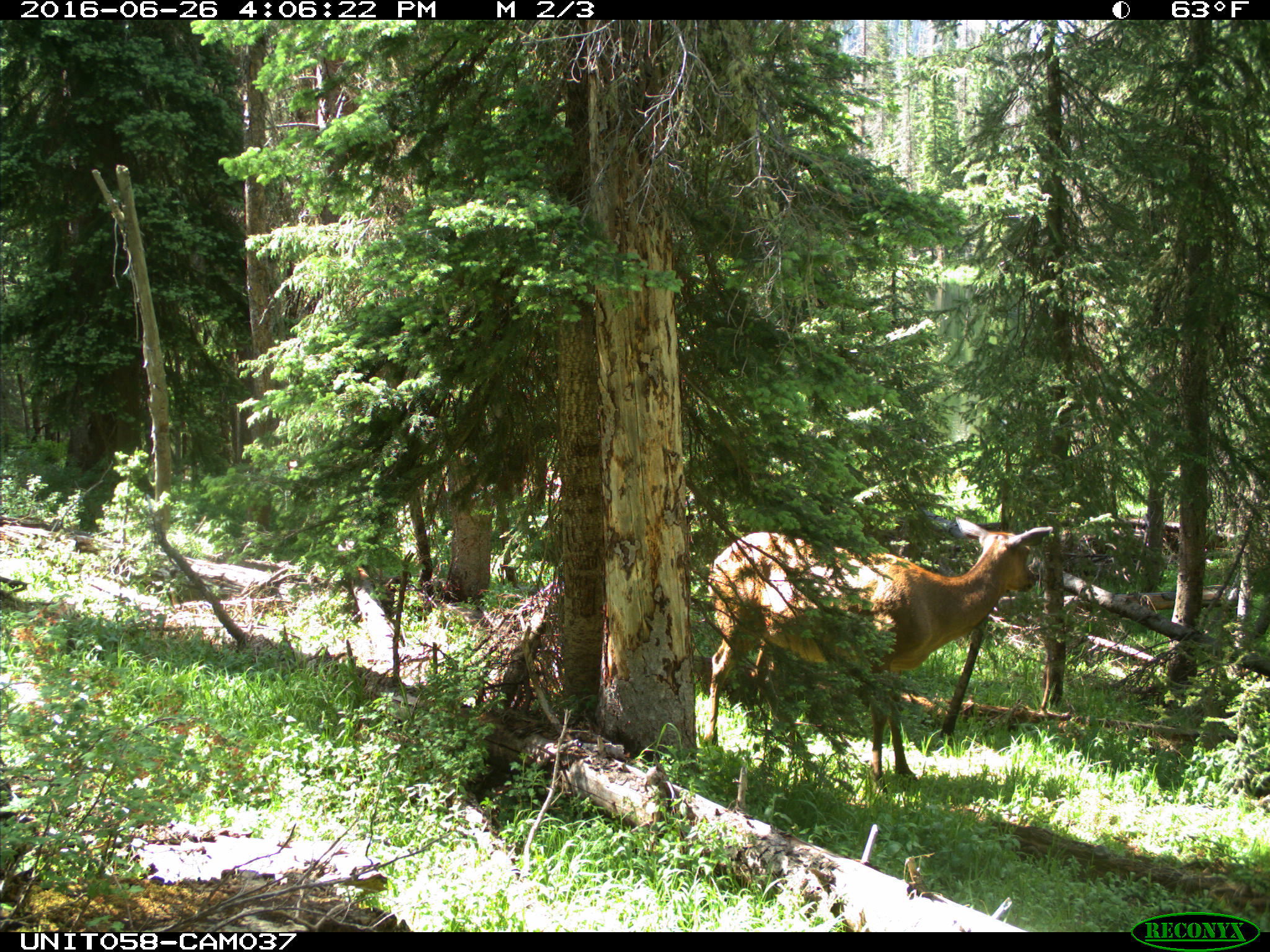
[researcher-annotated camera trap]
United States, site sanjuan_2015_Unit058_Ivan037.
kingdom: Animalia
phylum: Chordata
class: Mammalia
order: Artiodactyla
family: Cervidae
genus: Cervus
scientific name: Cervus elaphus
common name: red deer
Cervus elaphus (red deer).